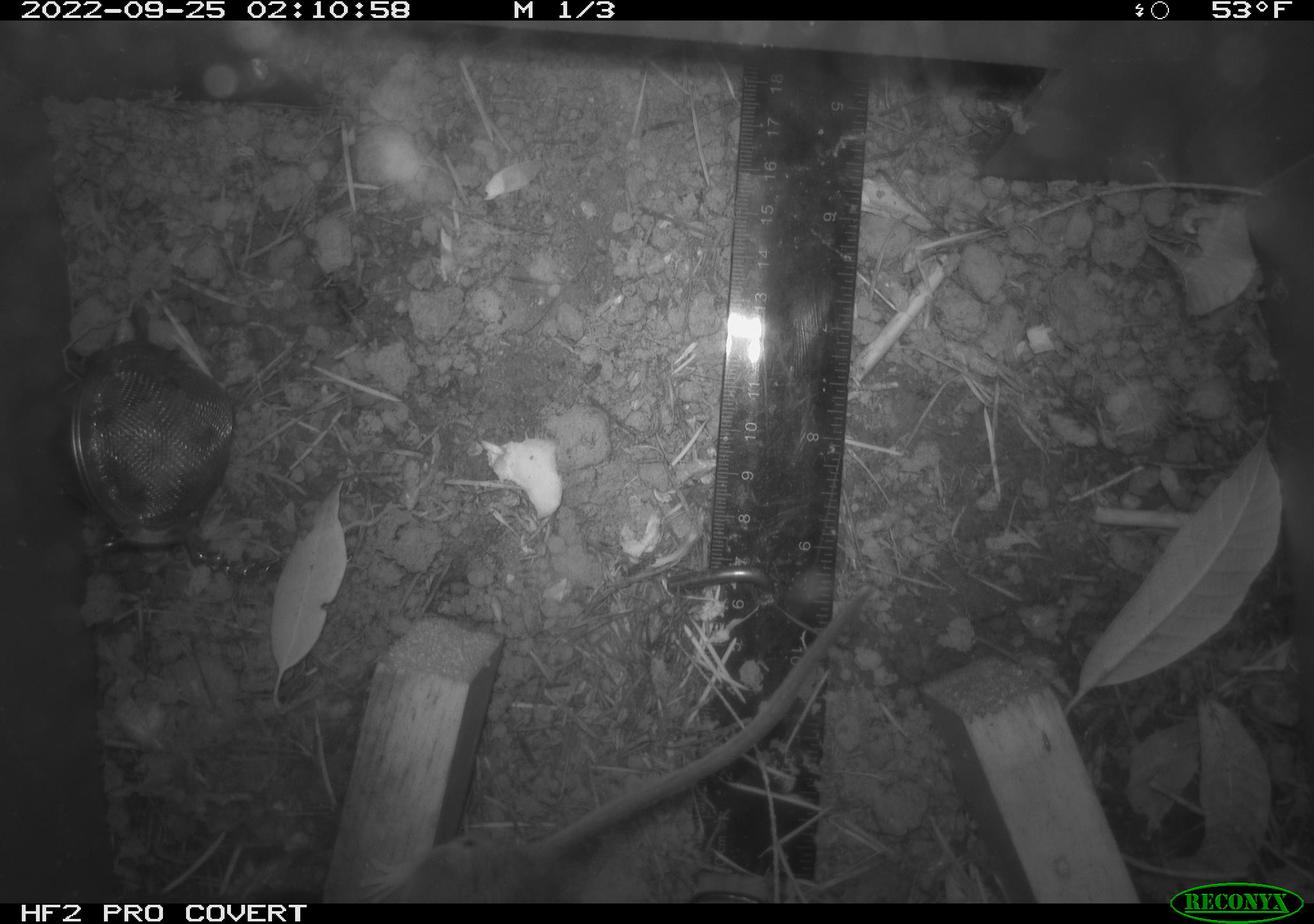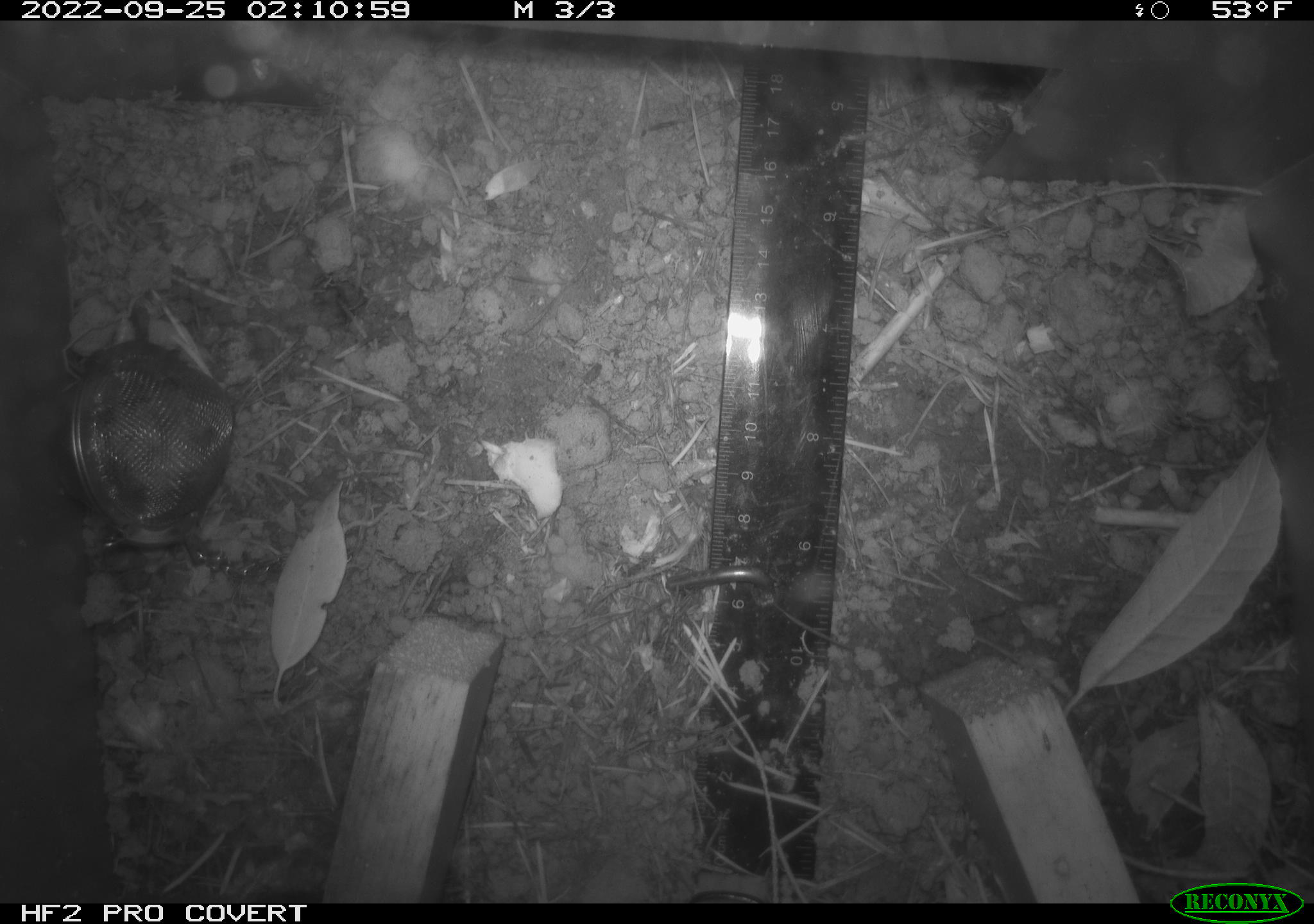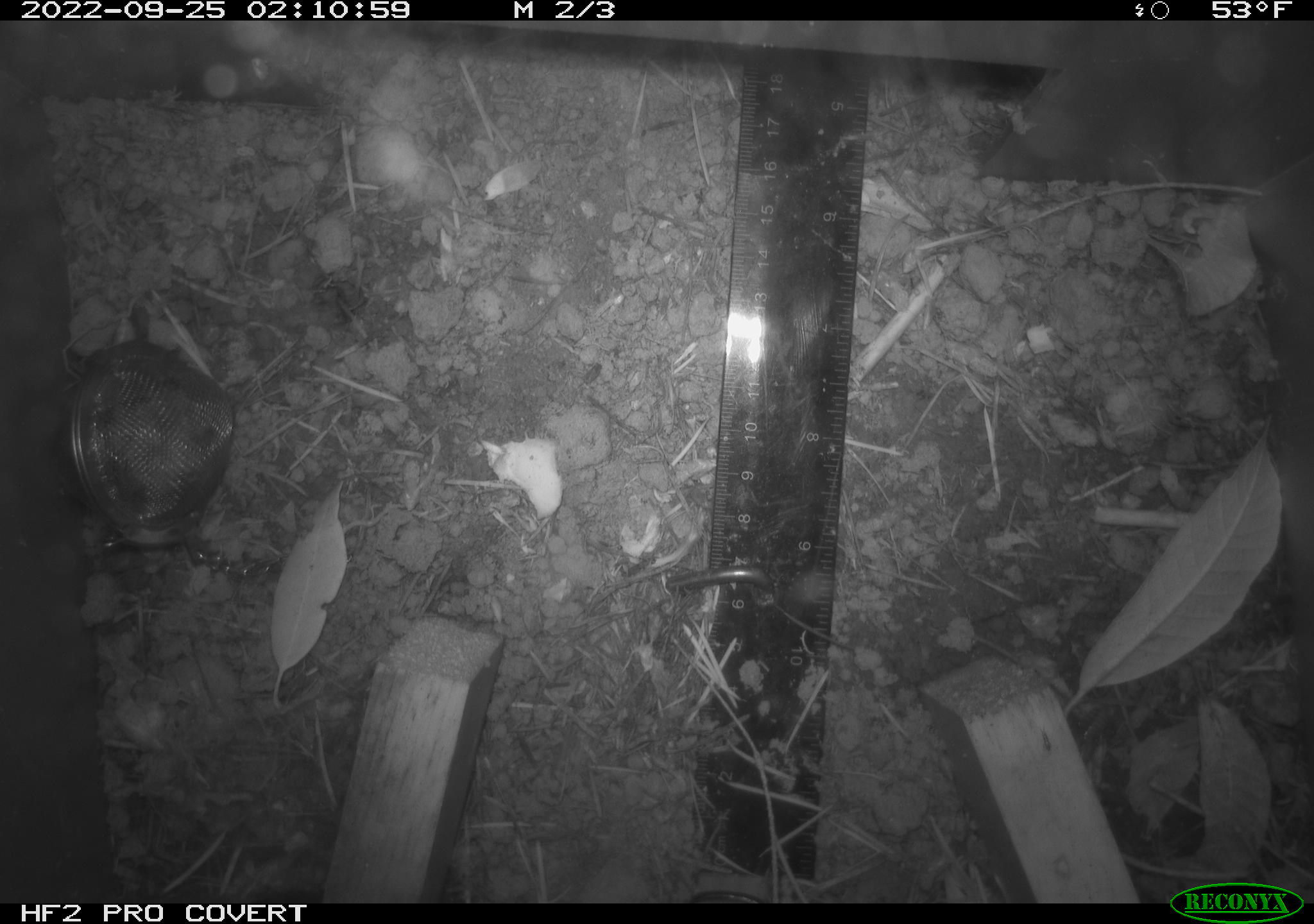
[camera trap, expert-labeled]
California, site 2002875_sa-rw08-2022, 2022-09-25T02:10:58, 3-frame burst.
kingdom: Animalia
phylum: Chordata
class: Mammalia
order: Rodentia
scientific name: Rodentia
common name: mouse species